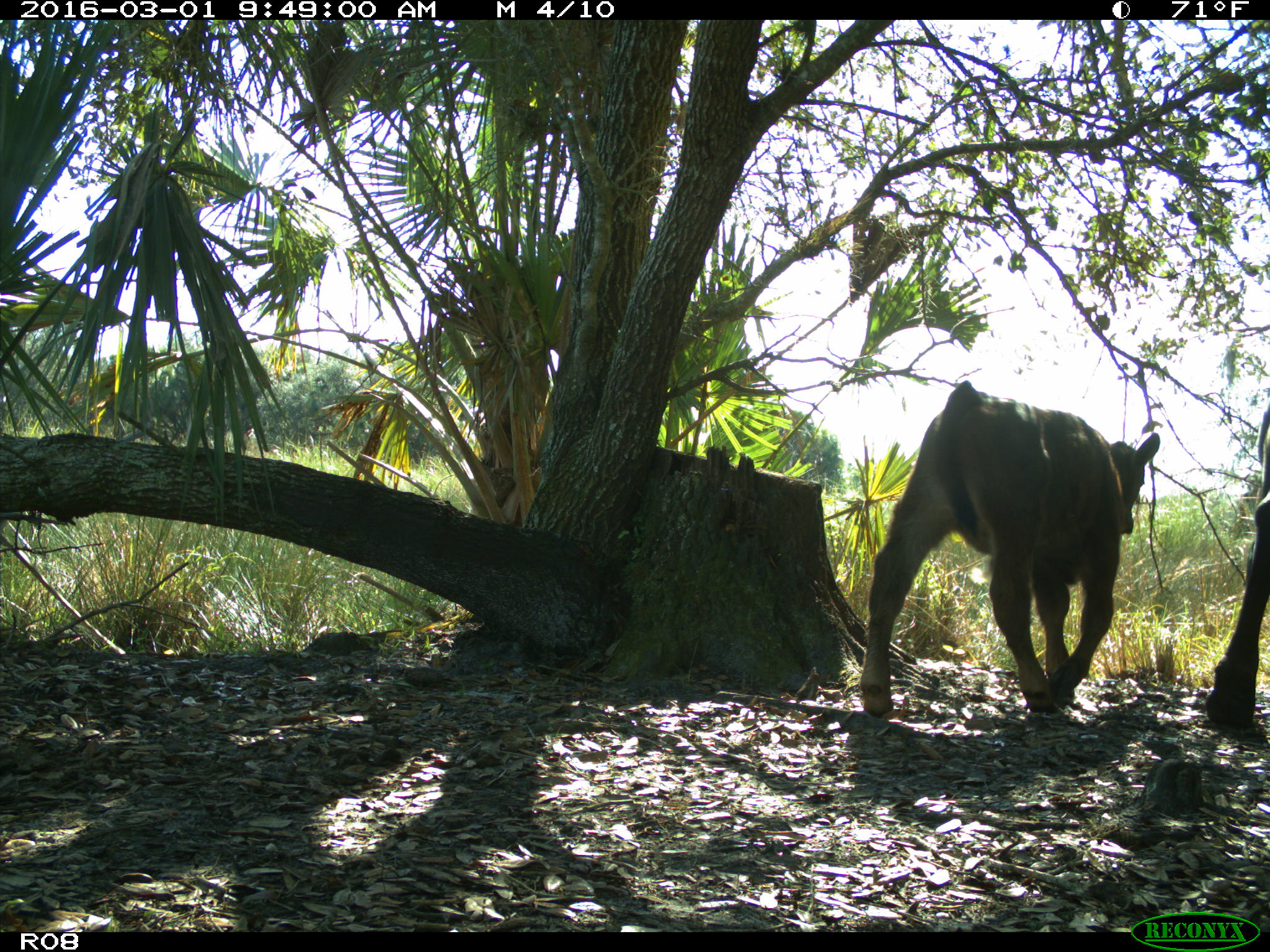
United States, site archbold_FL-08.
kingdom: Animalia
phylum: Chordata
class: Mammalia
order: Artiodactyla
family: Bovidae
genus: Bos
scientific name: Bos taurus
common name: domestic cow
Bos taurus (domestic cow).